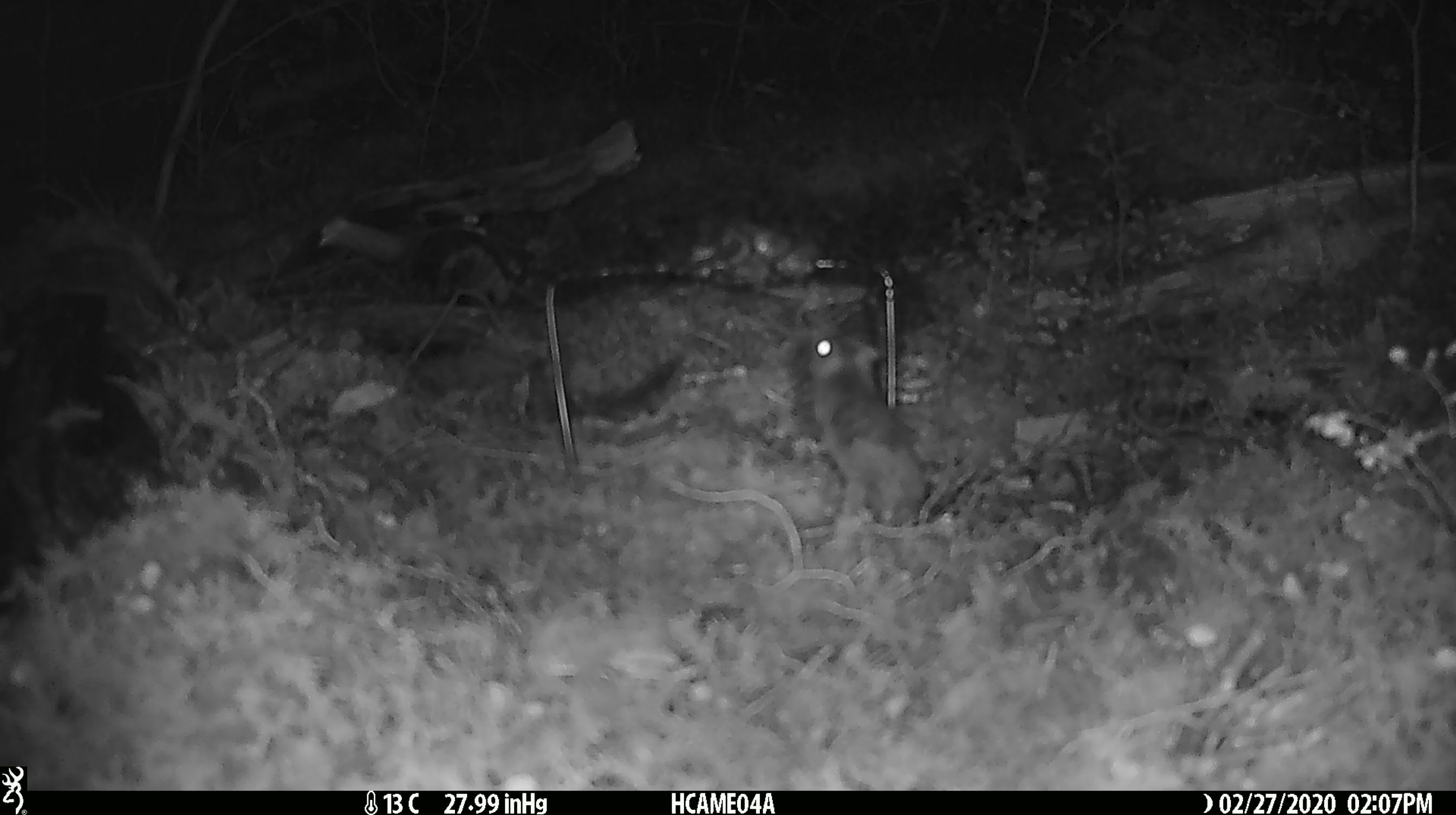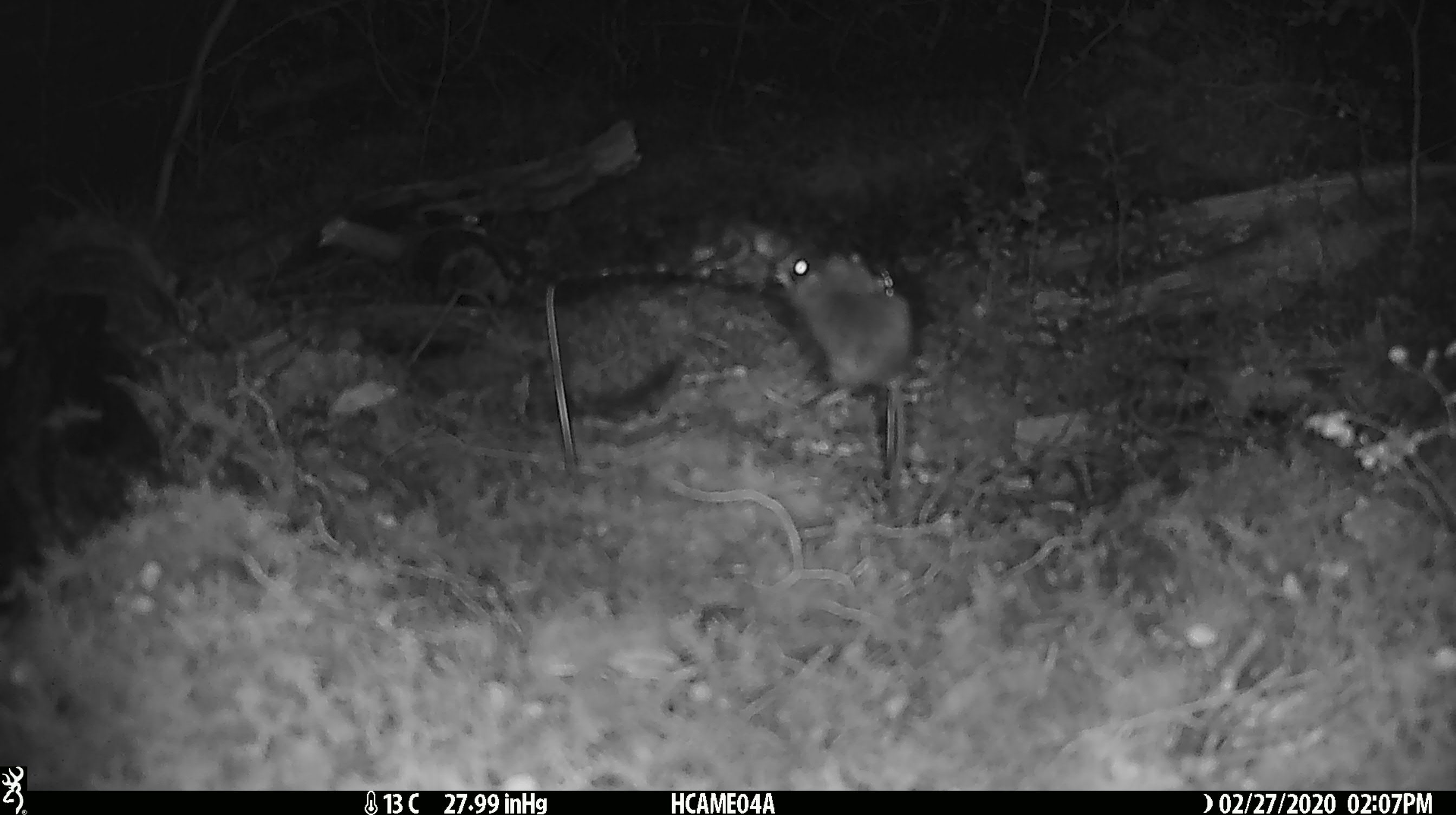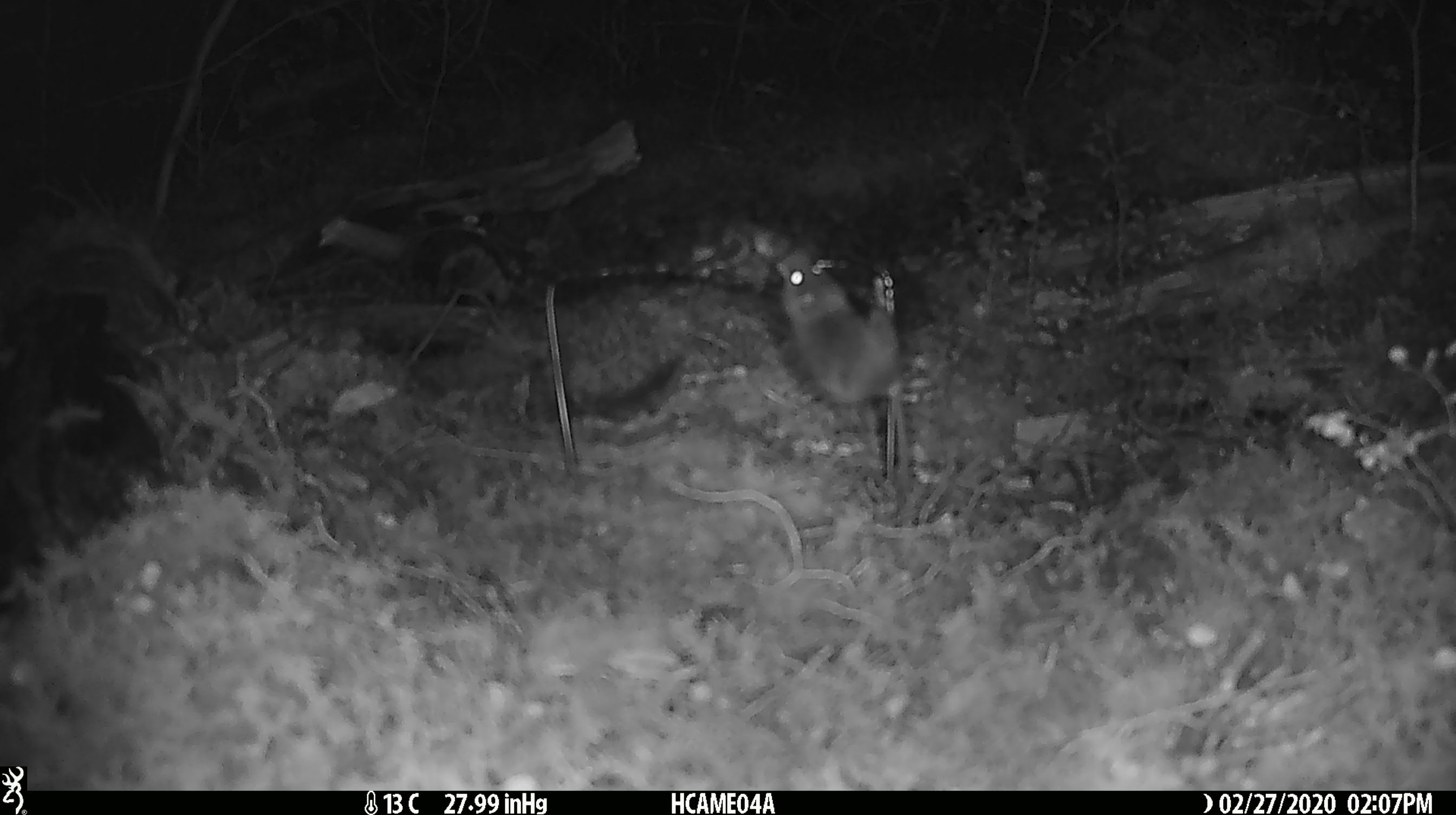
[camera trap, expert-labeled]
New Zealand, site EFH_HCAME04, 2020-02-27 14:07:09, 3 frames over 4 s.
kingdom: Animalia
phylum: Chordata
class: Mammalia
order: Rodentia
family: Muridae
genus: Mus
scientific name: Mus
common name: mouse